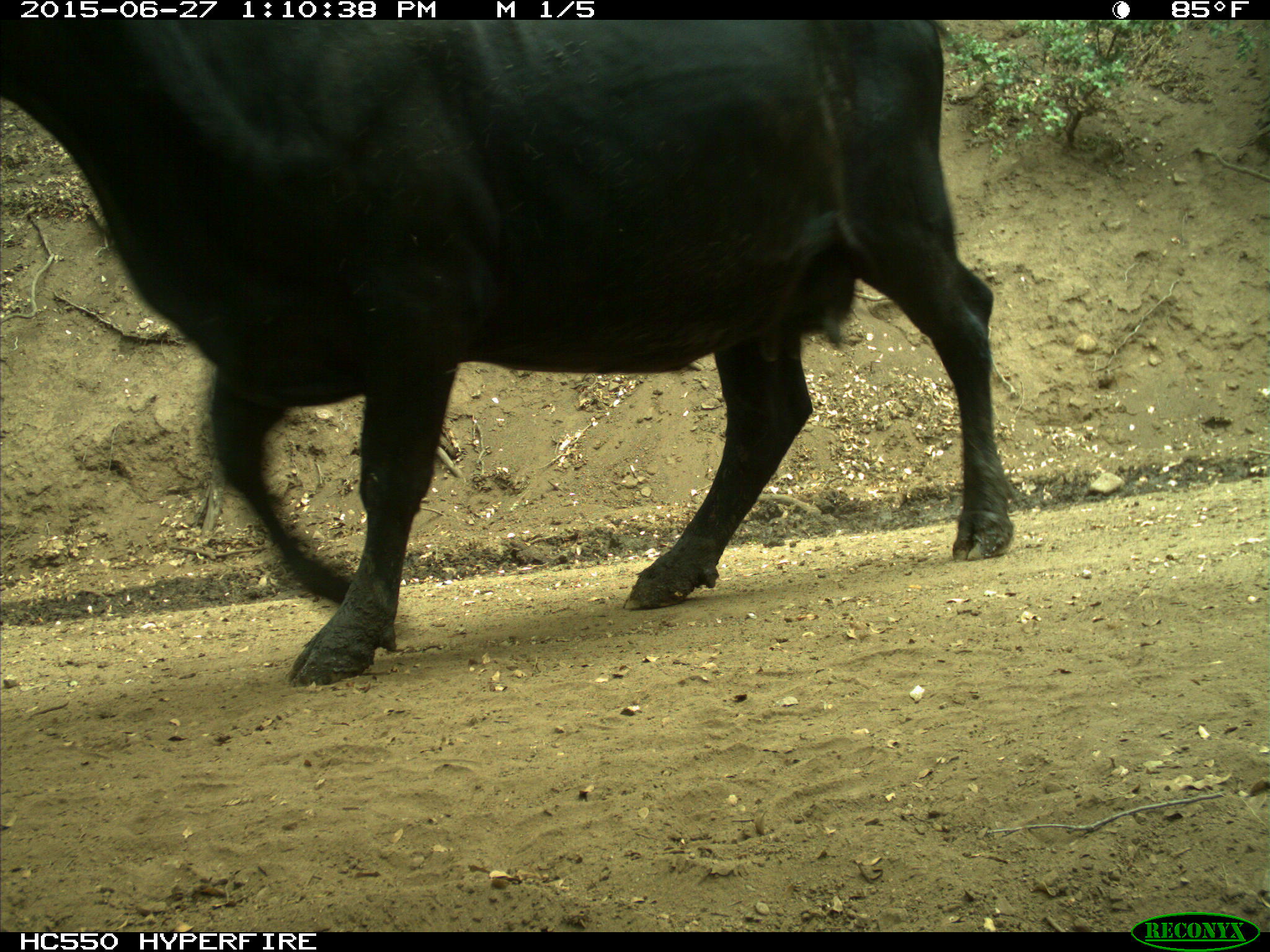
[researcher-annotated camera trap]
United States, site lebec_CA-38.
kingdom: Animalia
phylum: Chordata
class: Mammalia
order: Artiodactyla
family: Bovidae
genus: Bos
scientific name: Bos taurus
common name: domestic cow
Bos taurus (domestic cow).